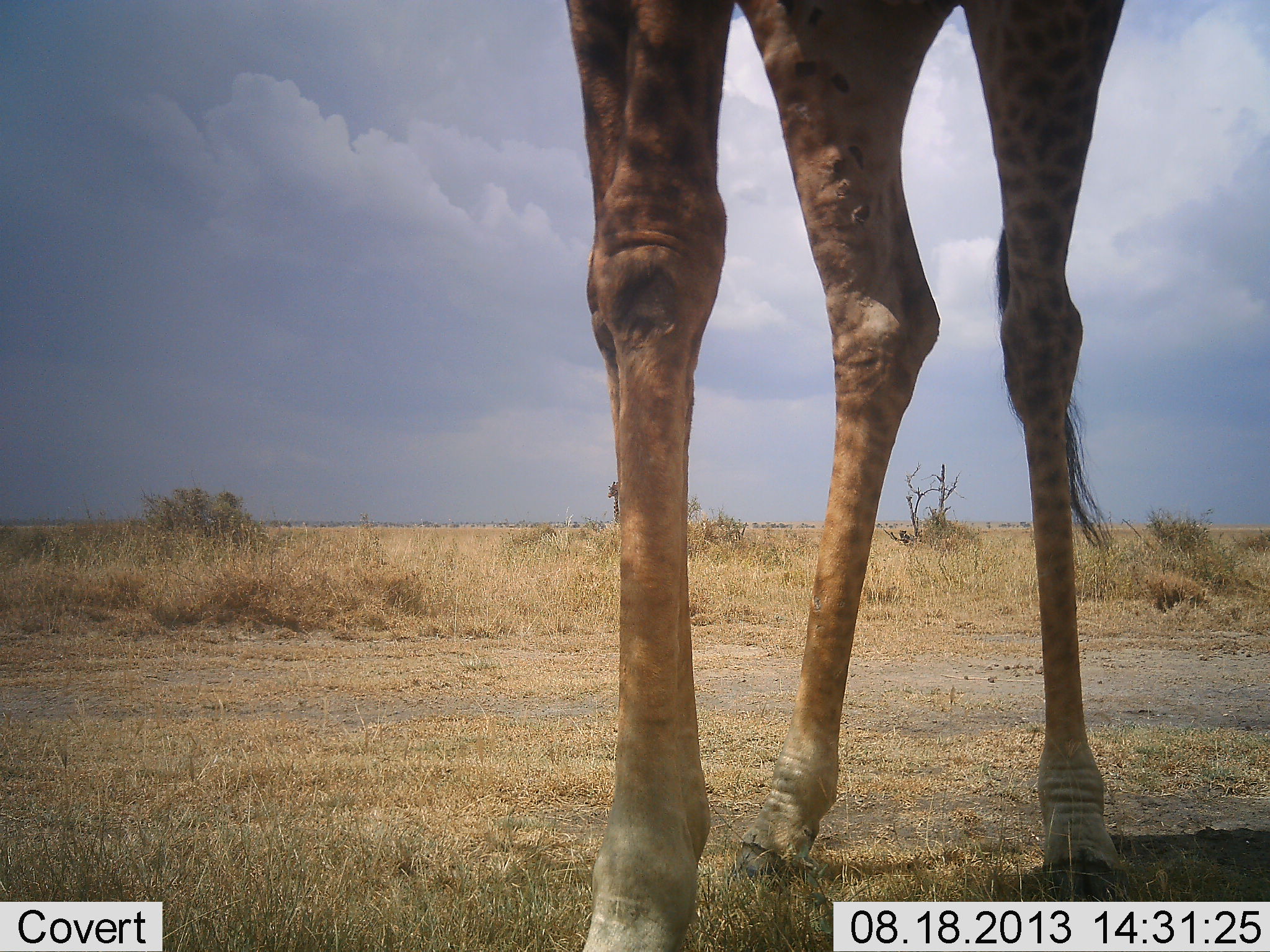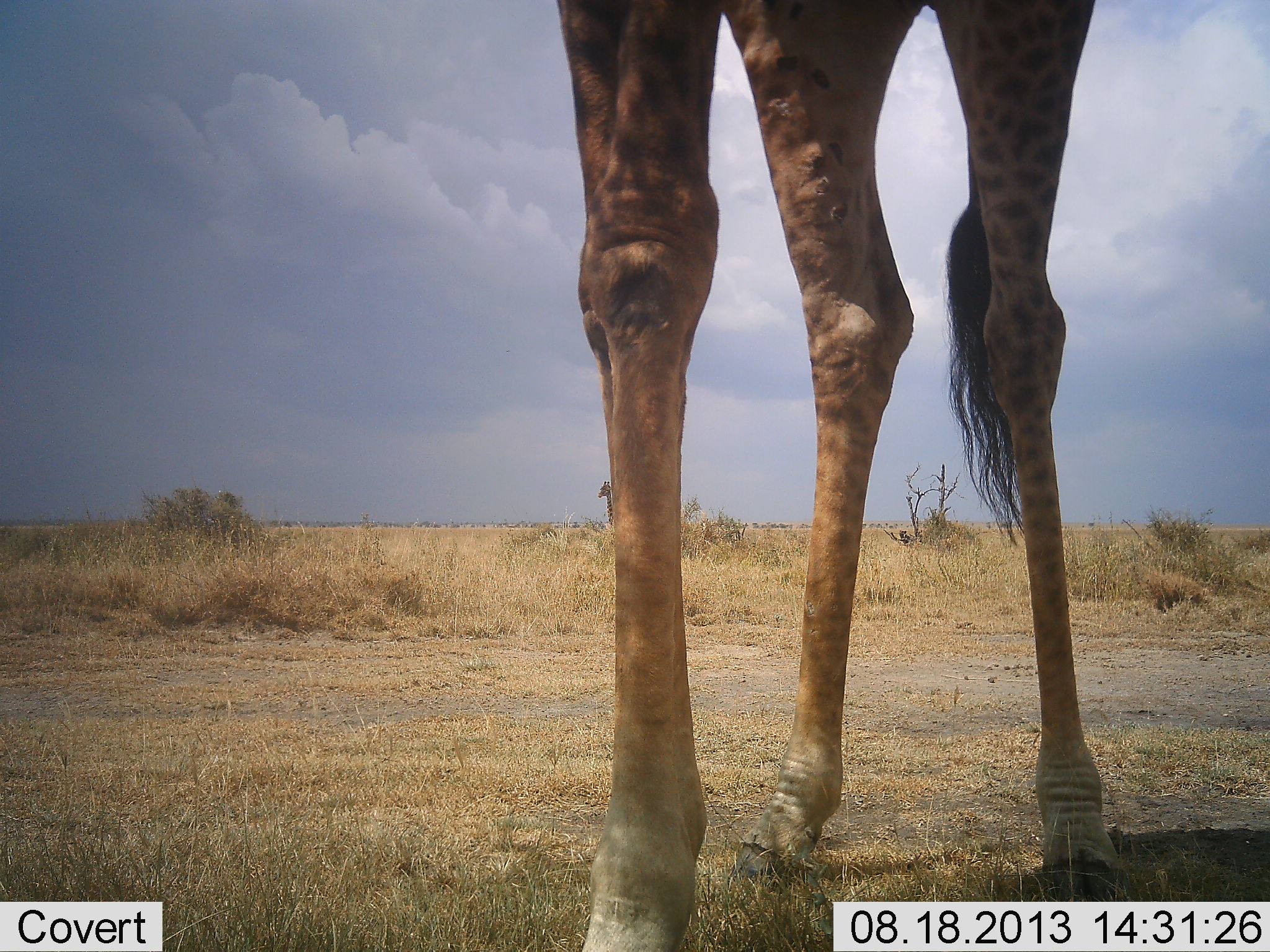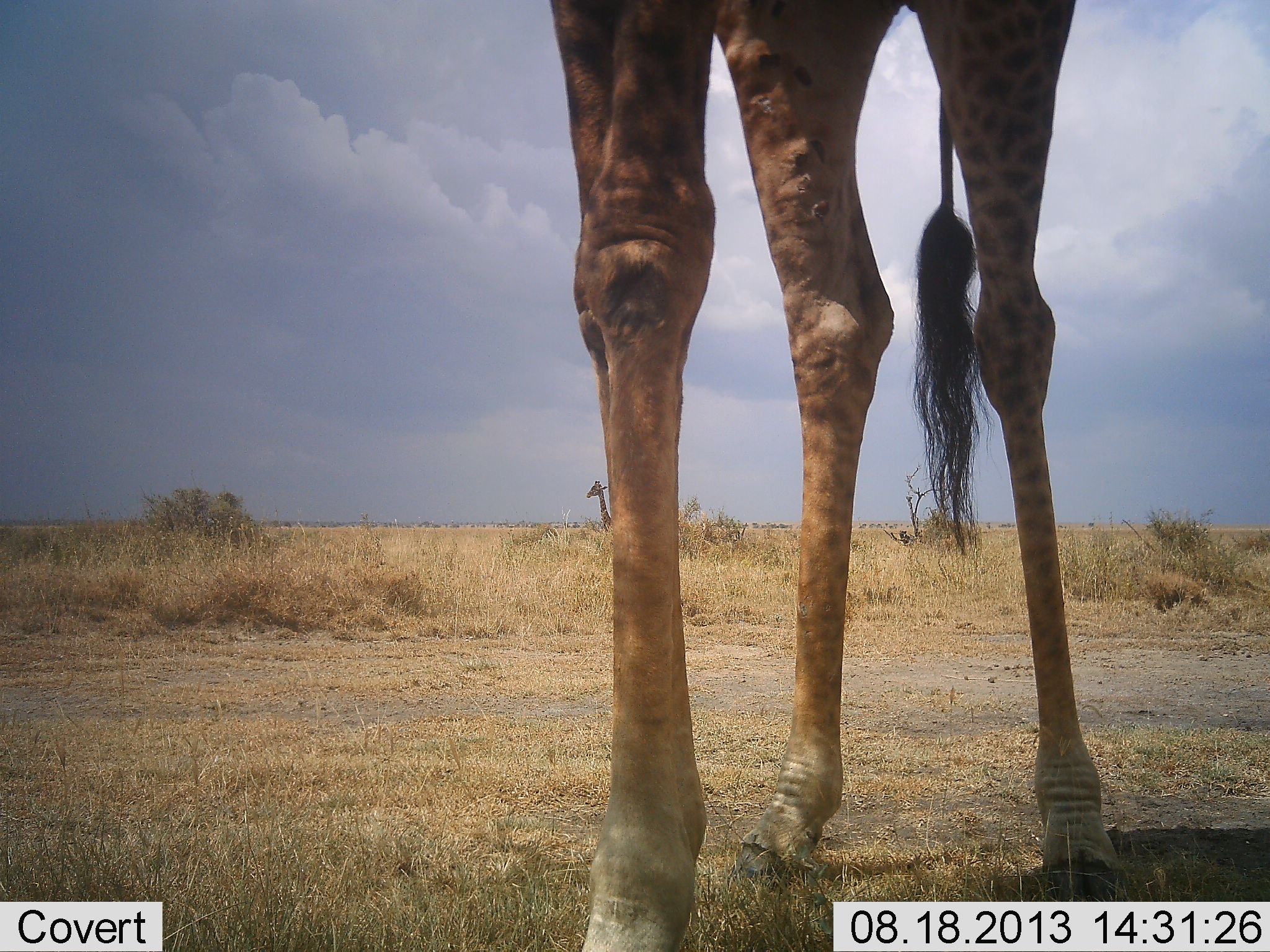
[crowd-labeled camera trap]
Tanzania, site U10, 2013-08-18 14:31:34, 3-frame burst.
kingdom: Animalia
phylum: Chordata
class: Mammalia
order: Artiodactyla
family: Giraffidae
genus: Giraffa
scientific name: Giraffa camelopardalis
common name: giraffe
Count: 1.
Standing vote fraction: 89%.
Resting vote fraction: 0%.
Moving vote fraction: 16%.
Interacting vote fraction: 0%.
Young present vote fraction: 0%.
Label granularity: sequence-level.